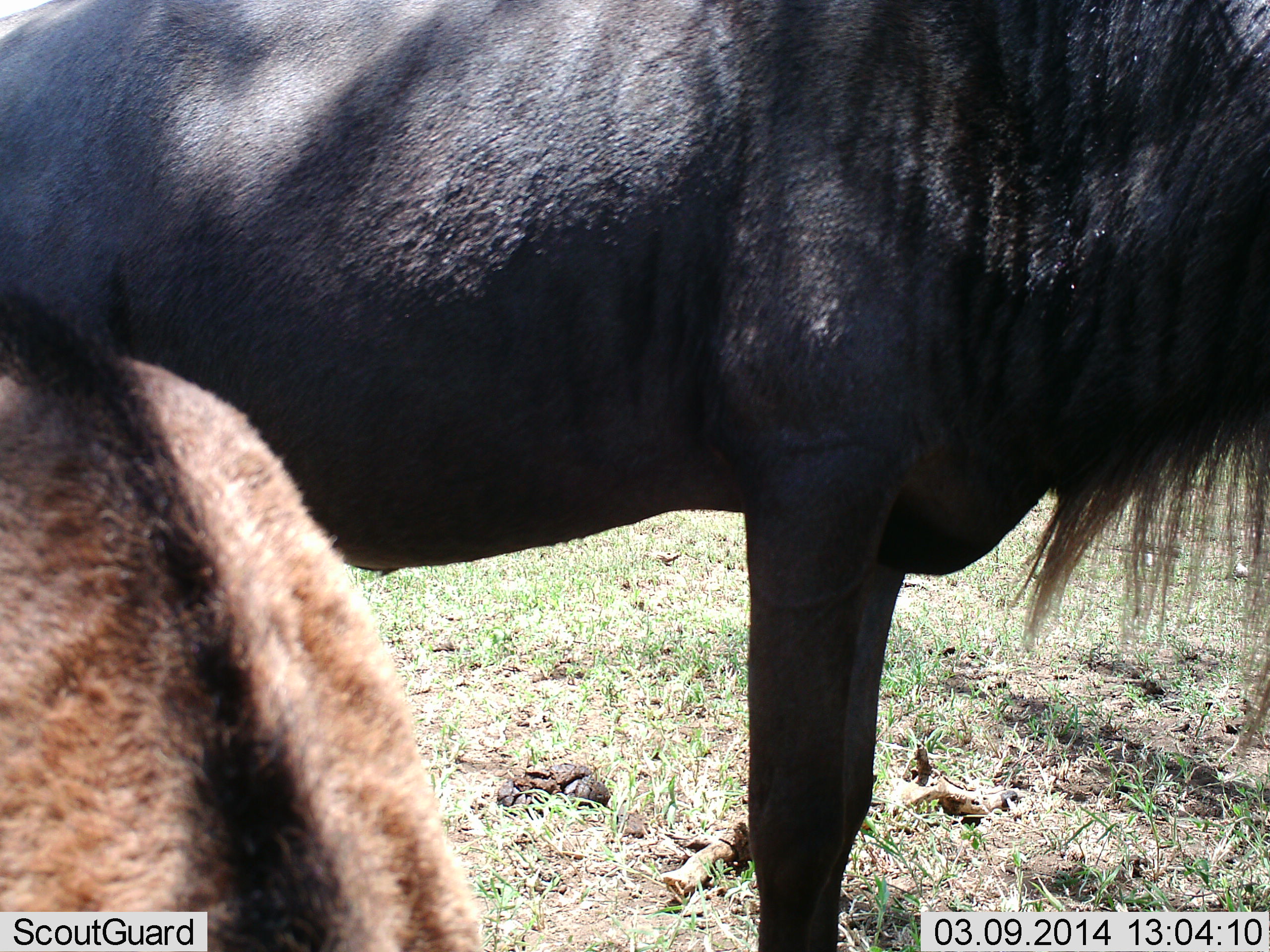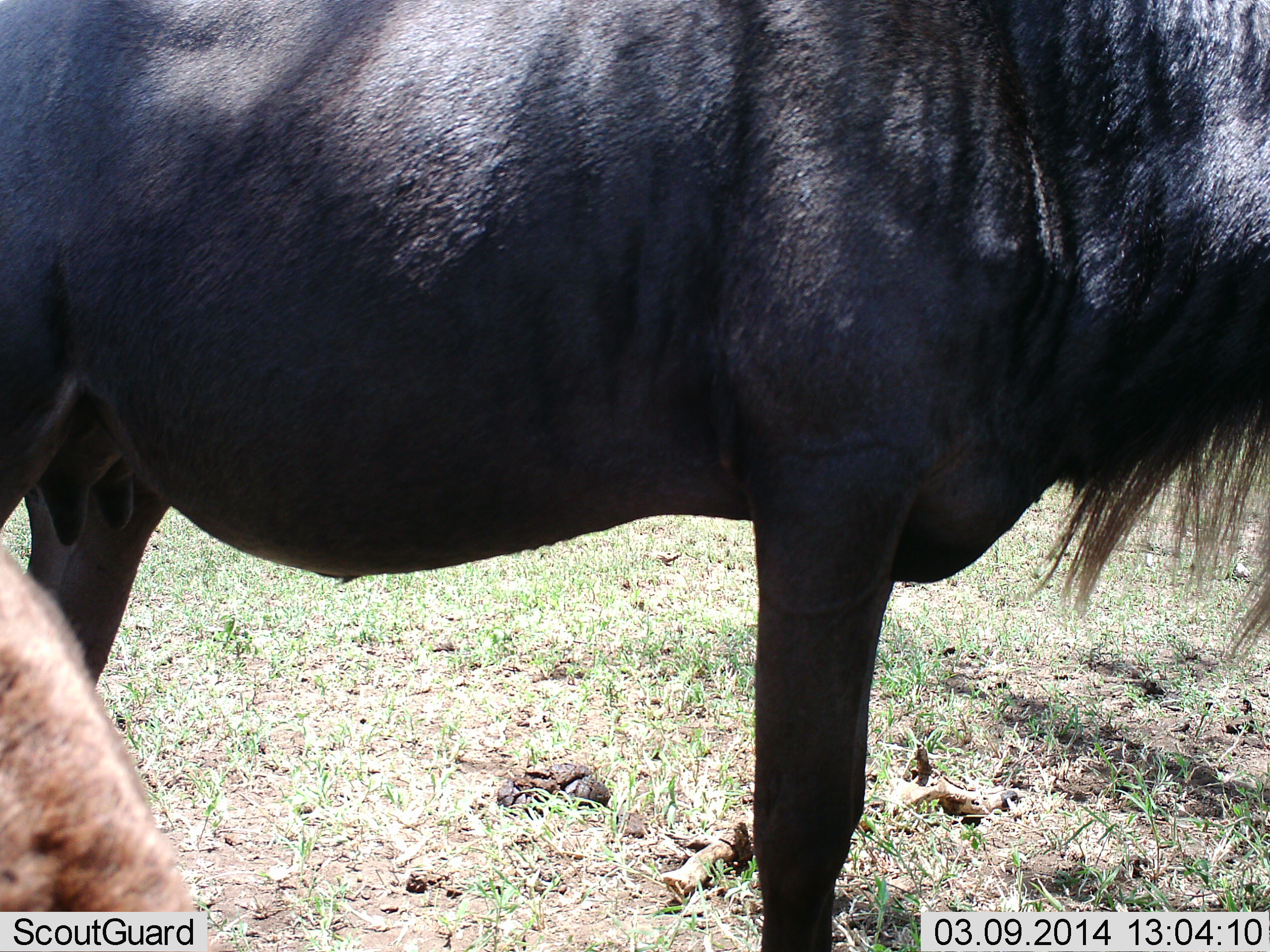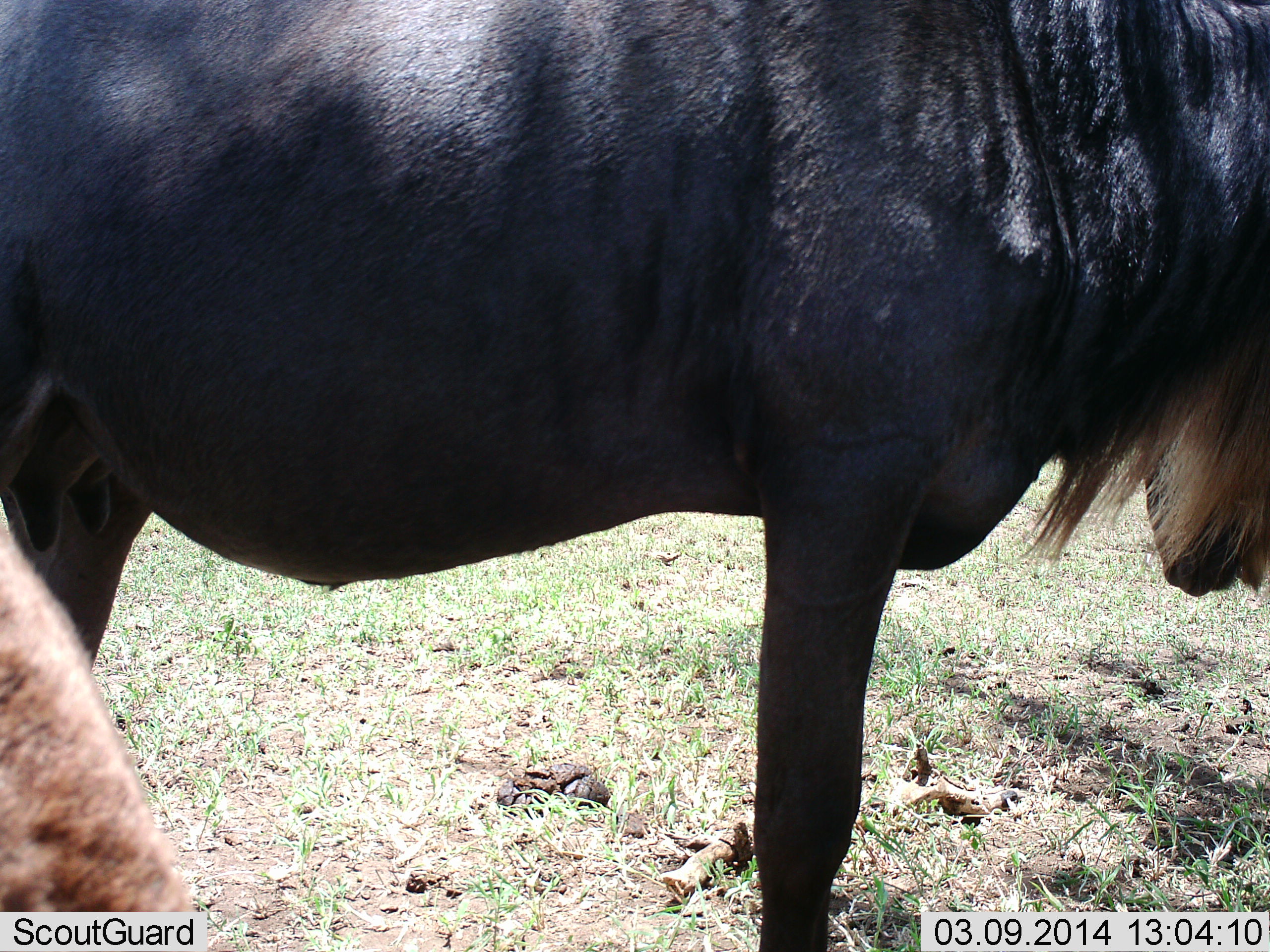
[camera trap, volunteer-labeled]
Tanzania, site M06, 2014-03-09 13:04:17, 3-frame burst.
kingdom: Animalia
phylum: Chordata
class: Mammalia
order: Artiodactyla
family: Bovidae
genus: Connochaetes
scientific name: Connochaetes taurinus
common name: blue wildebeest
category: wildebeest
Wildebeest (blue wildebeest) (Connochaetes taurinus), count 2. Behavior (volunteer vote fractions): standing 100%, resting 0%, moving 10%, interacting 0%. Young present (vote fraction): 60%. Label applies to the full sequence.